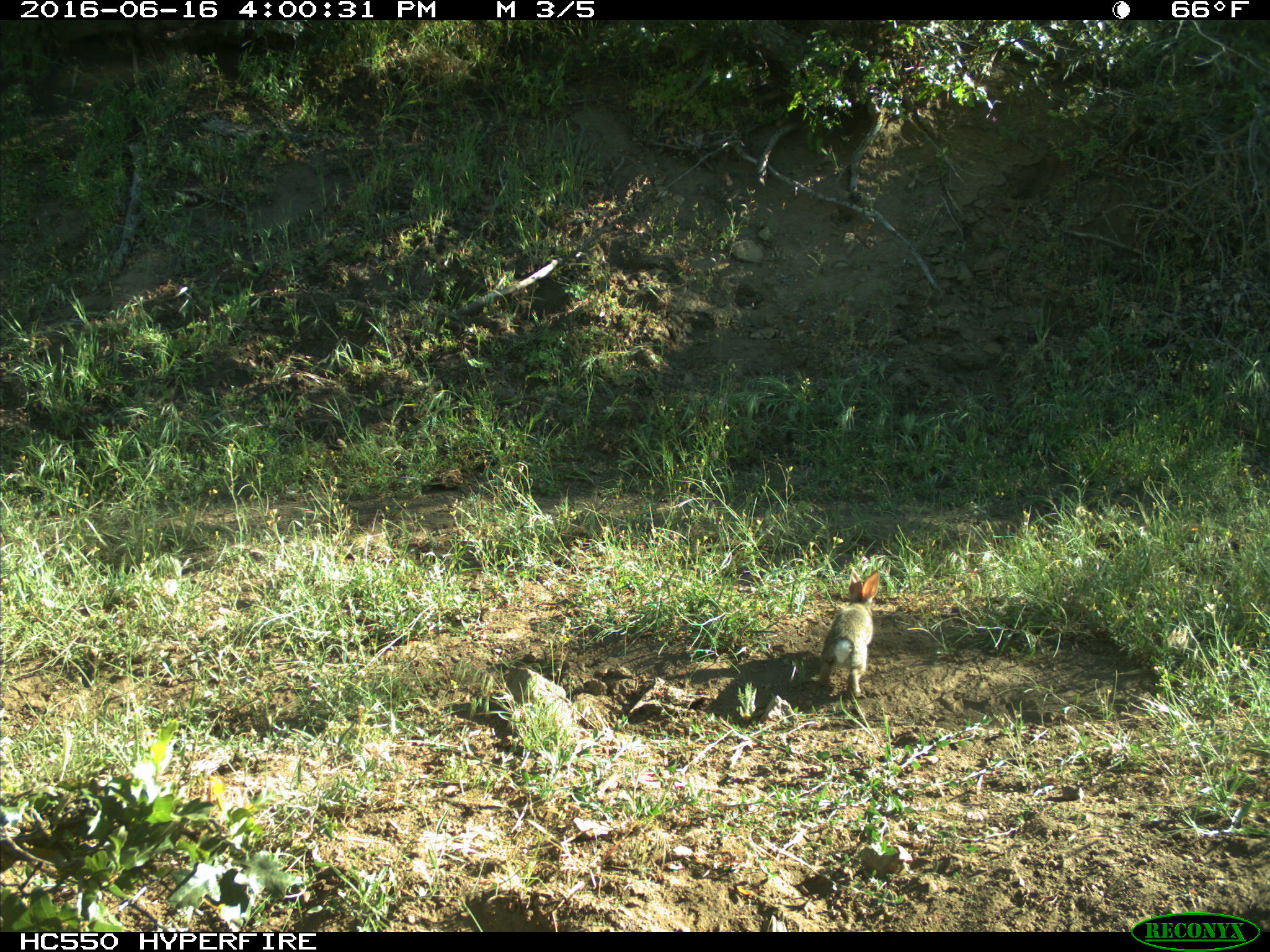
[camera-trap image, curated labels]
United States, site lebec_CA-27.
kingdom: Animalia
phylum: Chordata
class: Mammalia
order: Lagomorpha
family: Leporidae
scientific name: Leporidae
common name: rabbits and hares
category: unidentified rabbit